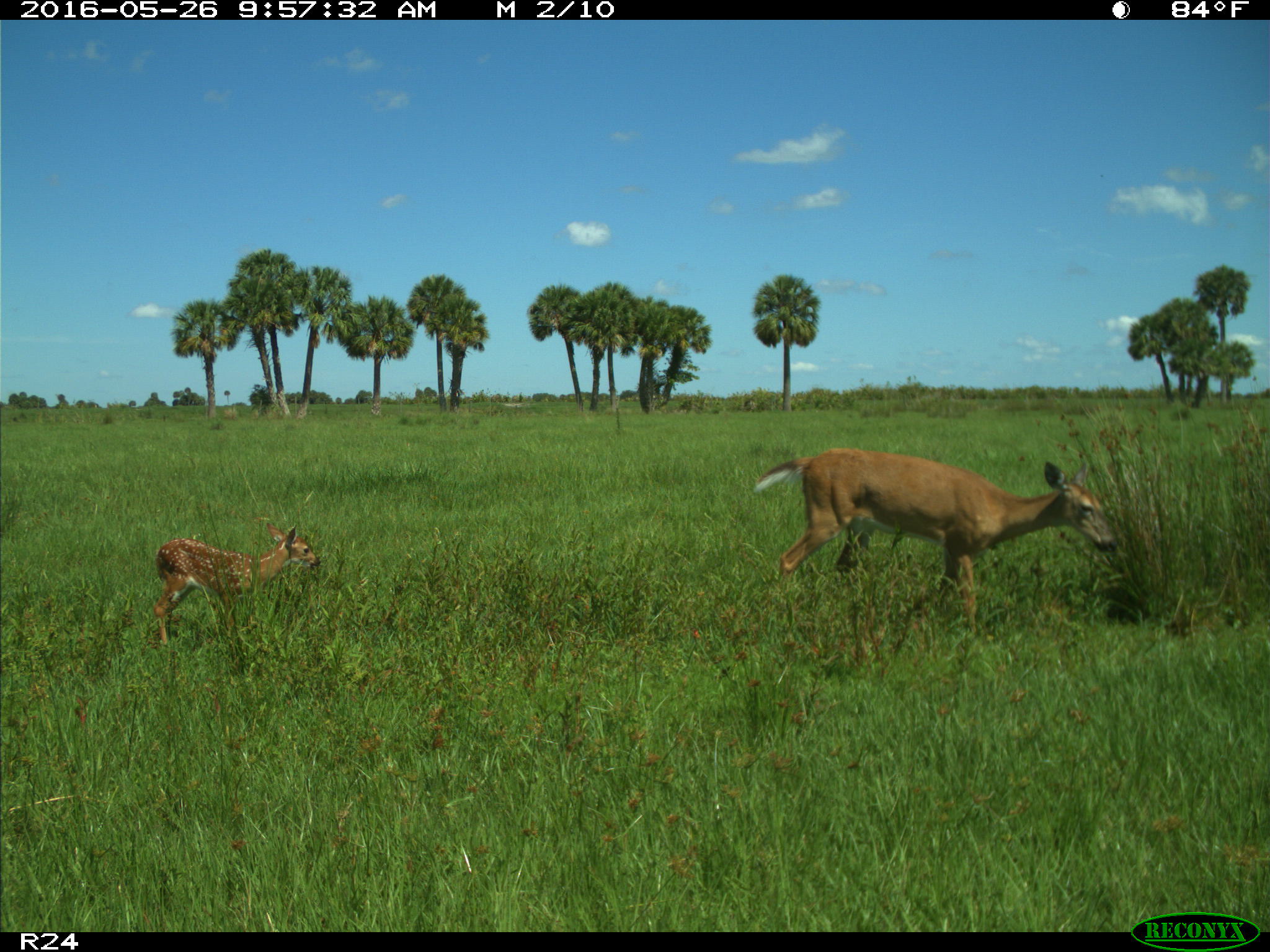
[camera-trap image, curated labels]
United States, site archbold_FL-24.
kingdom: Animalia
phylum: Chordata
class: Mammalia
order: Artiodactyla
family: Cervidae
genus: Odocoileus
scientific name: Odocoileus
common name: deer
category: unidentified deer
Unidentified deer (deer) (Odocoileus).